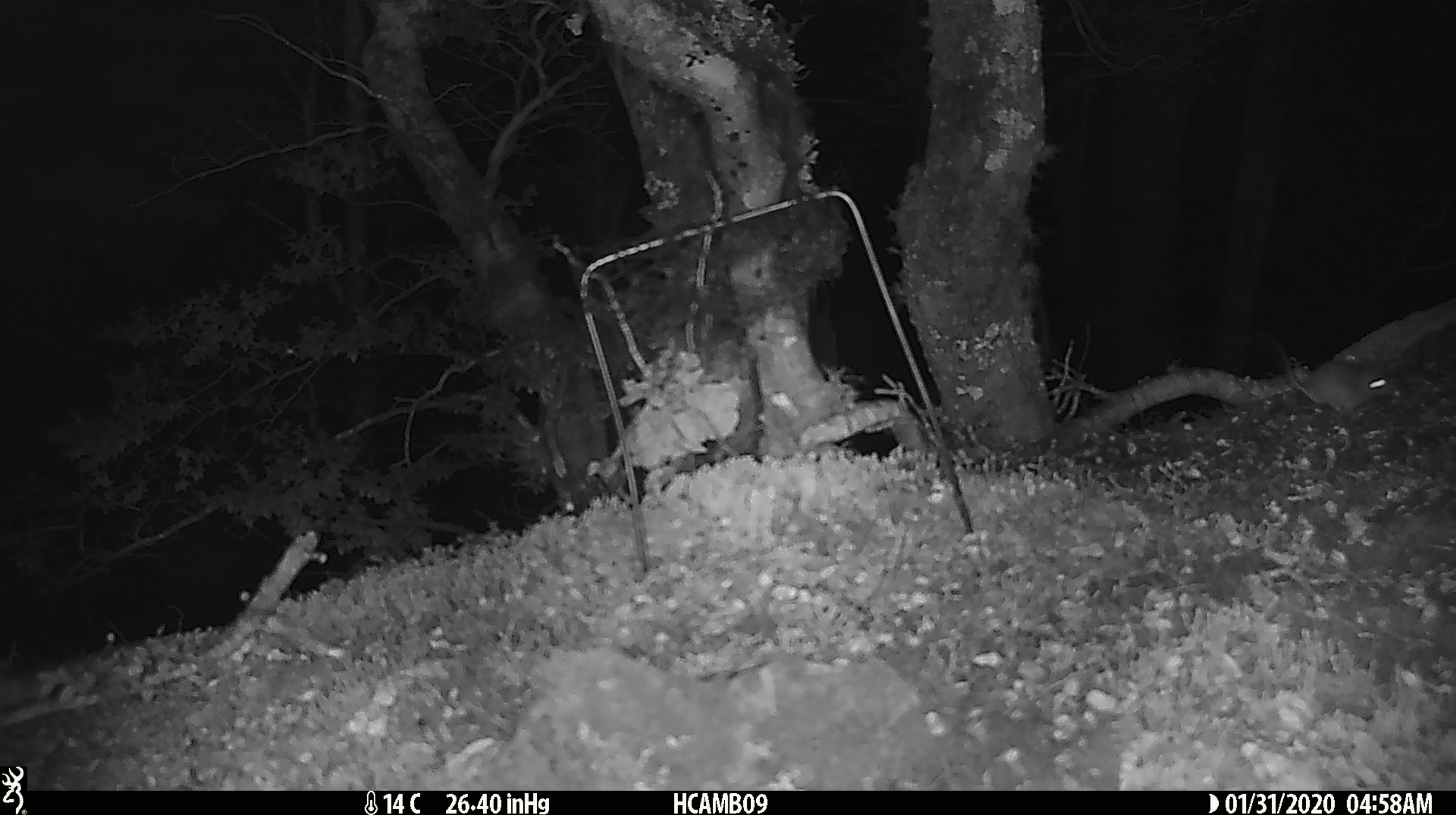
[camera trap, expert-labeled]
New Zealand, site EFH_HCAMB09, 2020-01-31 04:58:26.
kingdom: Animalia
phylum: Chordata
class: Mammalia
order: Rodentia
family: Muridae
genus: Mus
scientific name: Mus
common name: mouse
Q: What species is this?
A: Mouse (Mus).